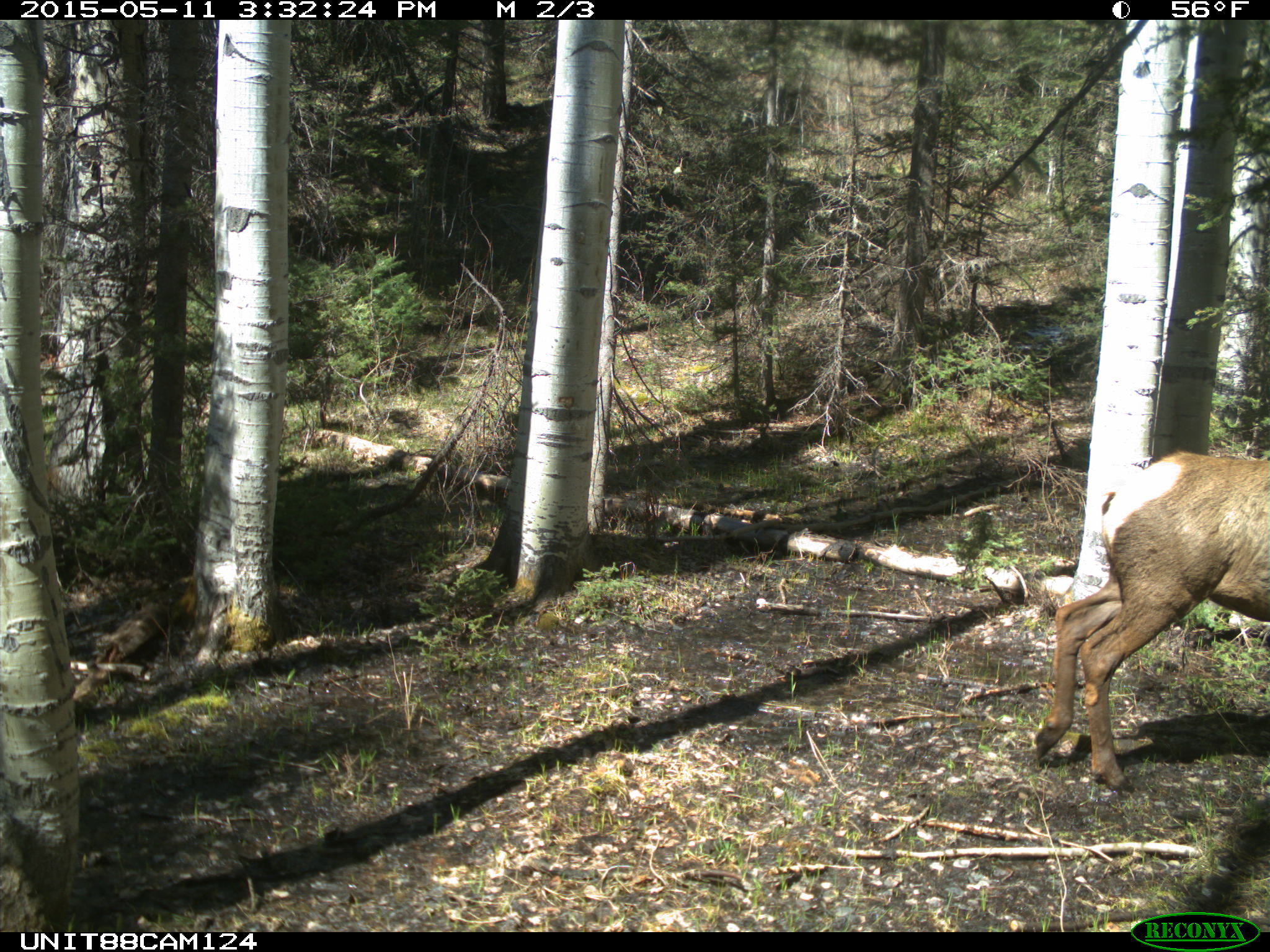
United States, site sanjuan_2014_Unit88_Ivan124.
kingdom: Animalia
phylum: Chordata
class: Mammalia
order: Artiodactyla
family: Cervidae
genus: Cervus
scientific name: Cervus elaphus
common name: red deer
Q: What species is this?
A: Cervus elaphus (red deer).